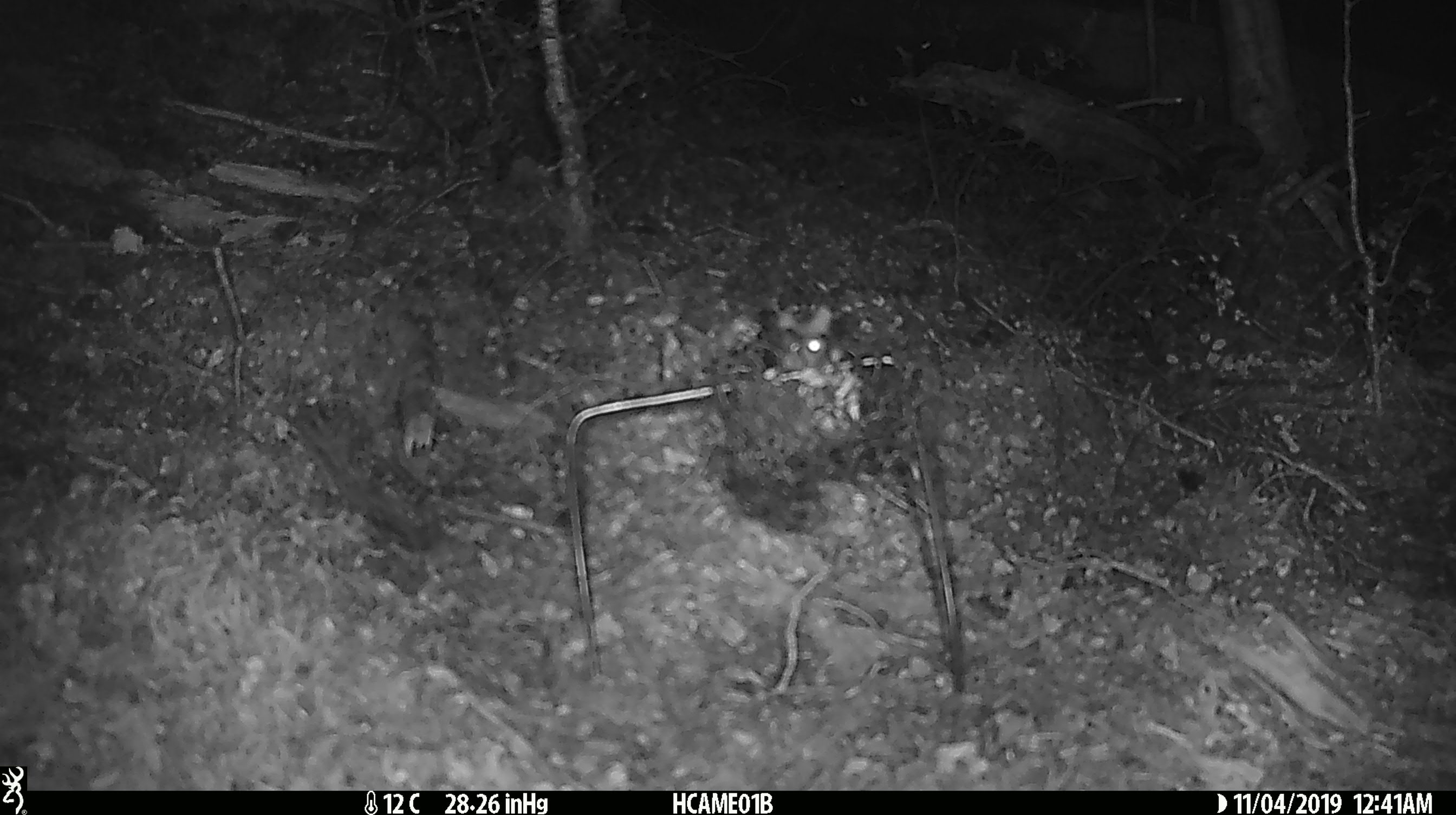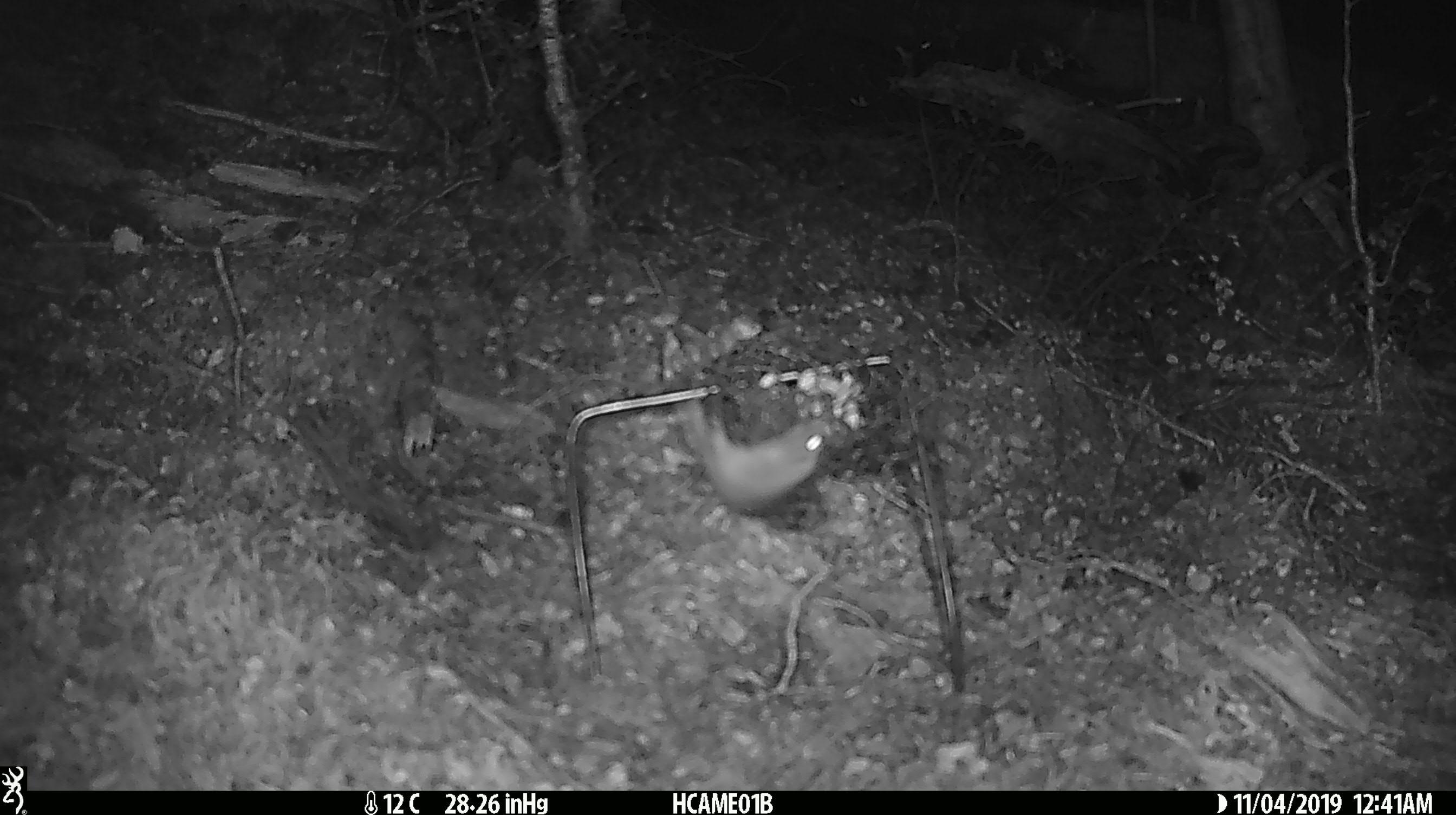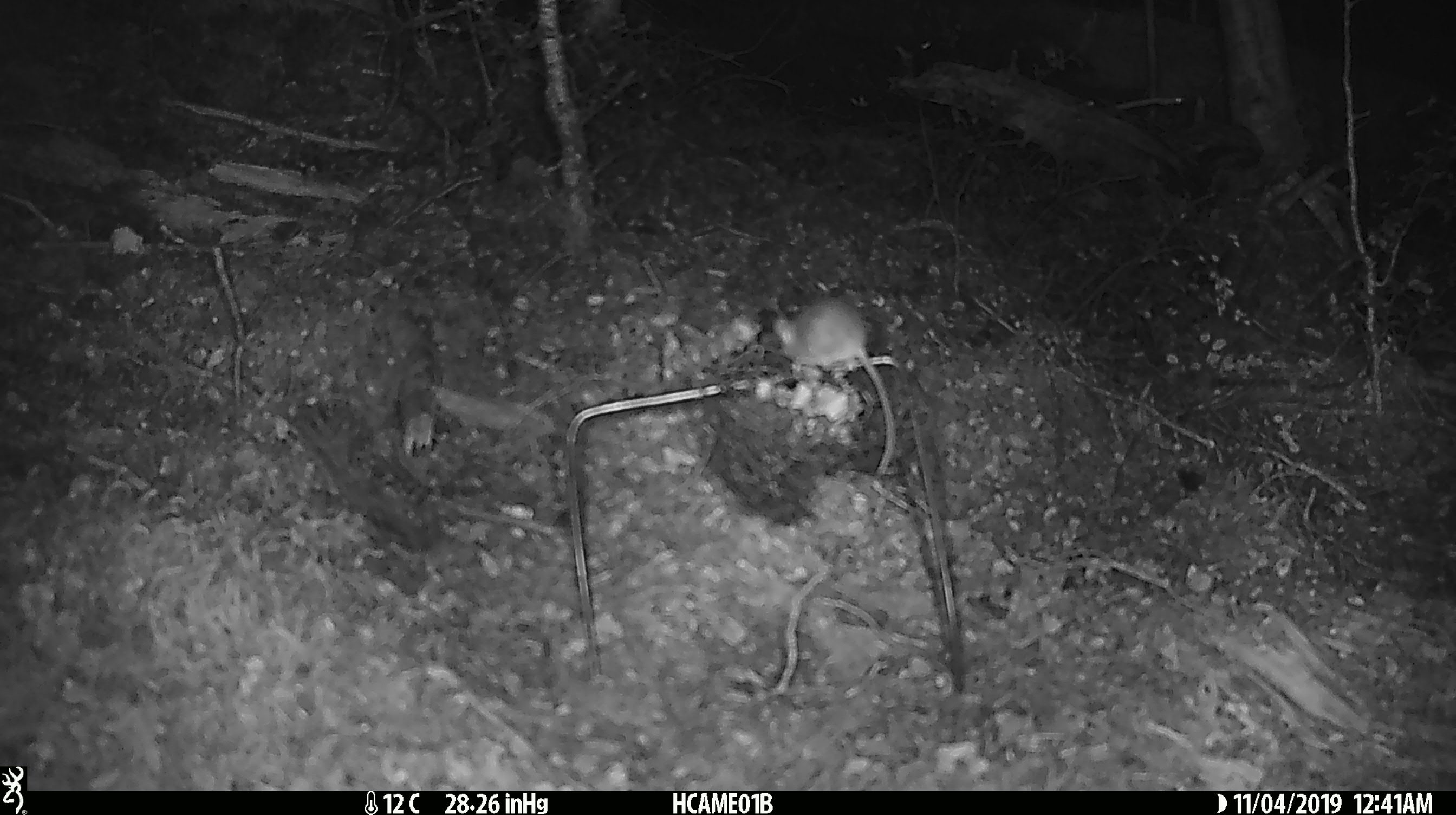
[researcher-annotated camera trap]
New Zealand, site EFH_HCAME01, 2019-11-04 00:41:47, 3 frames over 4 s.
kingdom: Animalia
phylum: Chordata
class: Mammalia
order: Rodentia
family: Muridae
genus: Mus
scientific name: Mus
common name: mouse